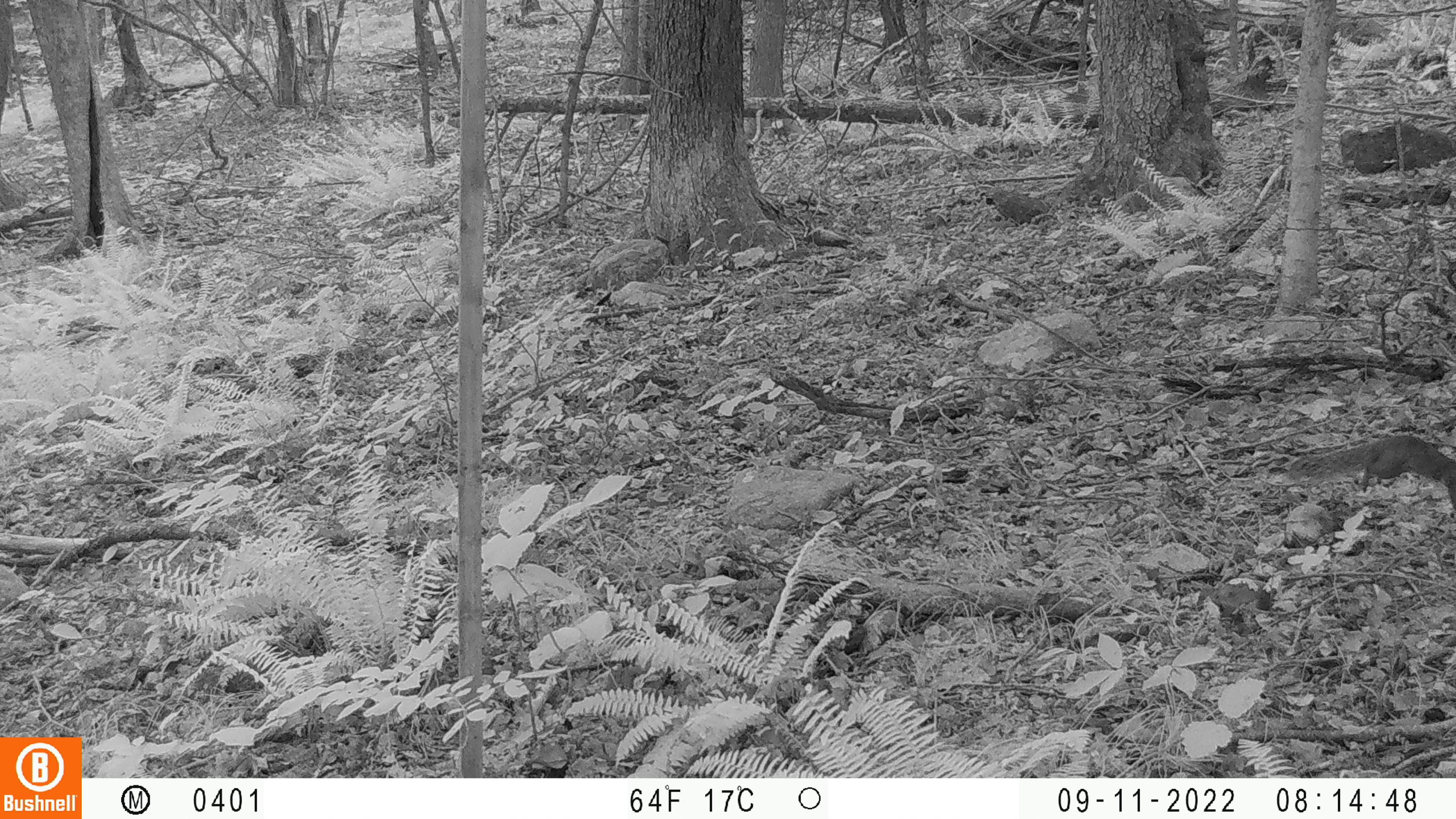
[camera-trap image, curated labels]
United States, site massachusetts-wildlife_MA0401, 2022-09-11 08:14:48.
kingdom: Animalia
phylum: Chordata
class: Mammalia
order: Rodentia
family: Sciuridae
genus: Sciurus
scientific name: Sciurus carolinensis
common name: gray squirrel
Gray squirrel (Sciurus carolinensis).